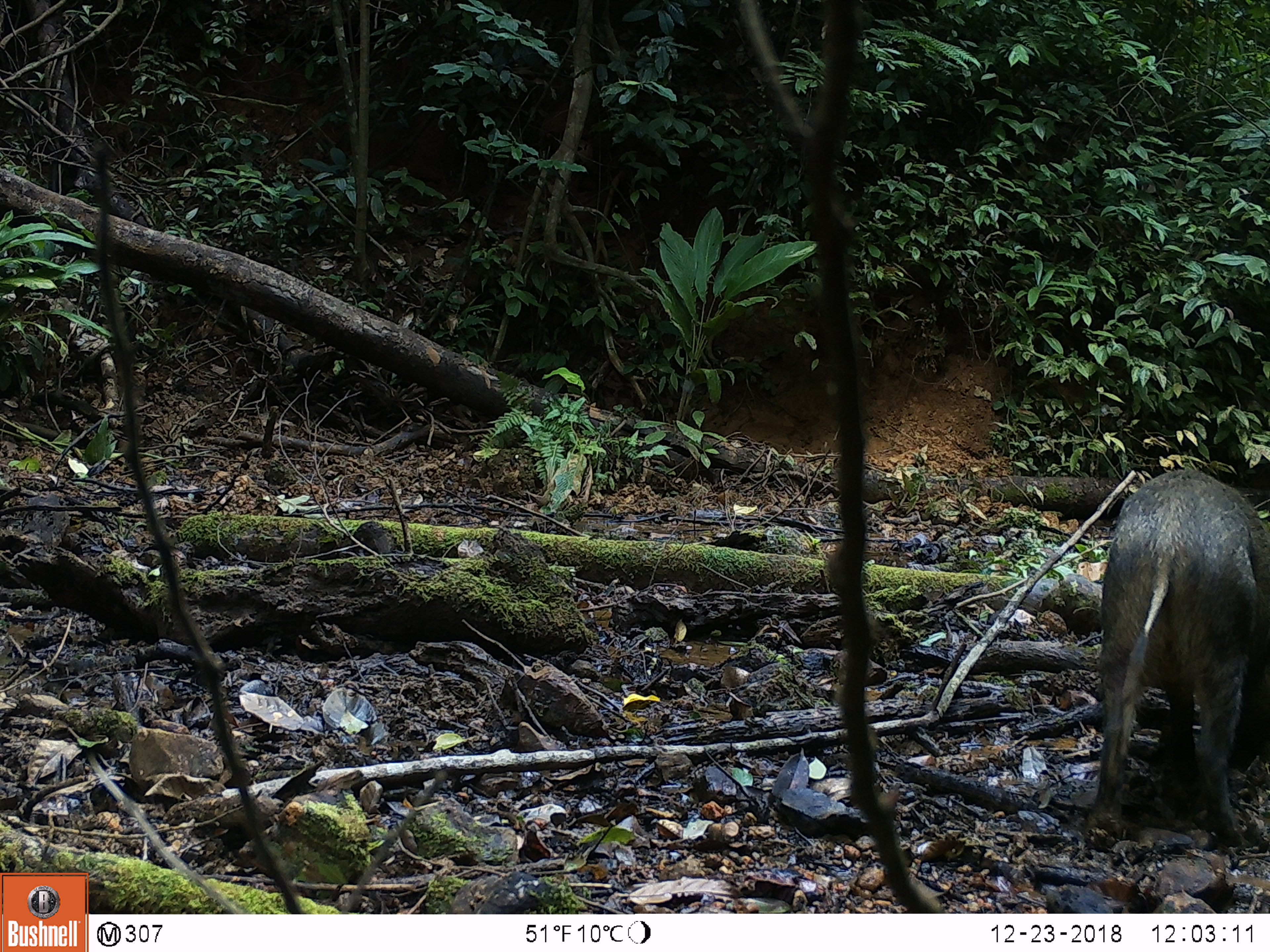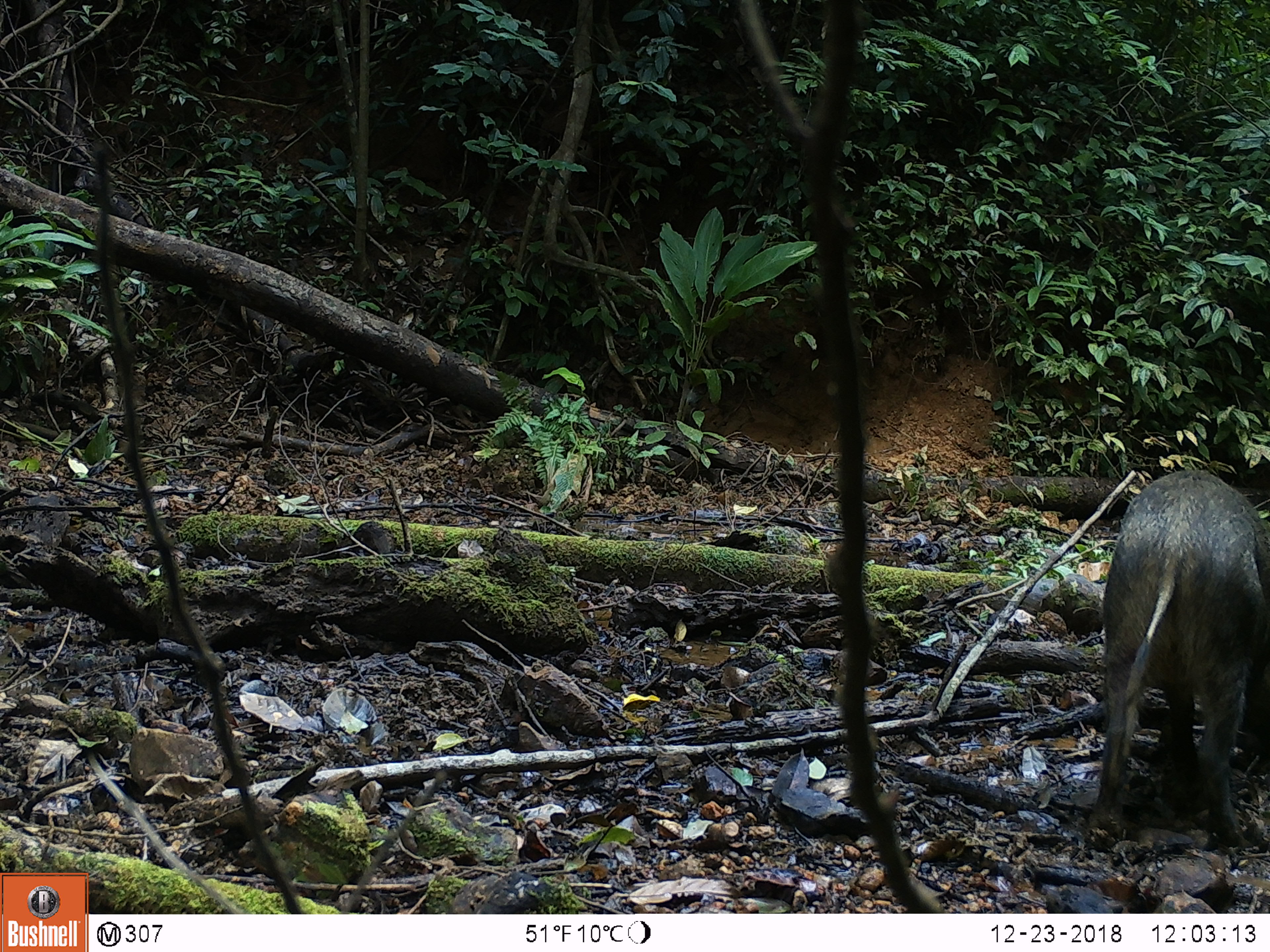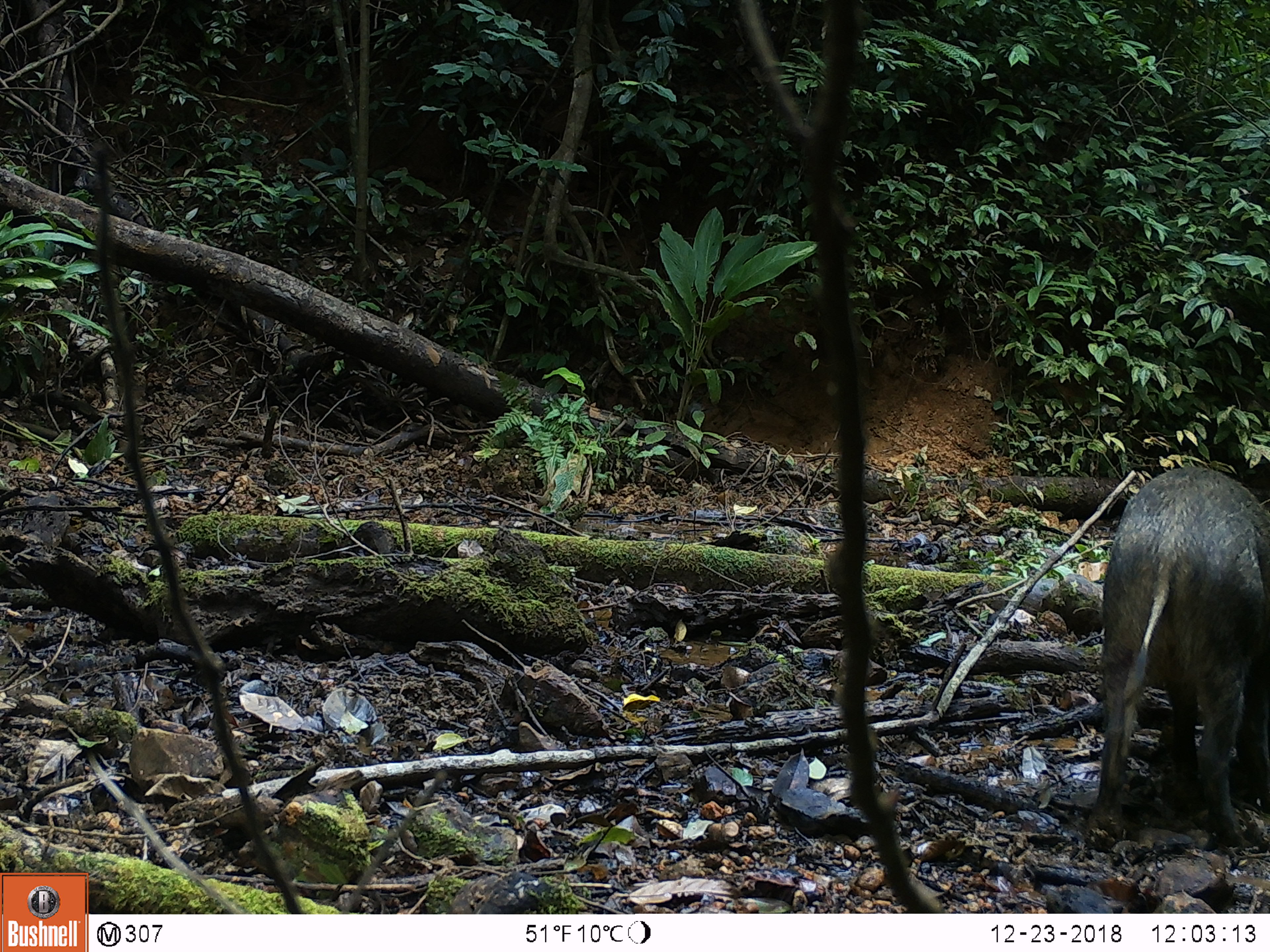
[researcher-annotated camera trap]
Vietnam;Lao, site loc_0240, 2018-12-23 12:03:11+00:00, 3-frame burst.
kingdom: Animalia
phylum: Chordata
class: Mammalia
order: Artiodactyla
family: Suidae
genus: Sus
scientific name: Sus scrofa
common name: eurasian wild pig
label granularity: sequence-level